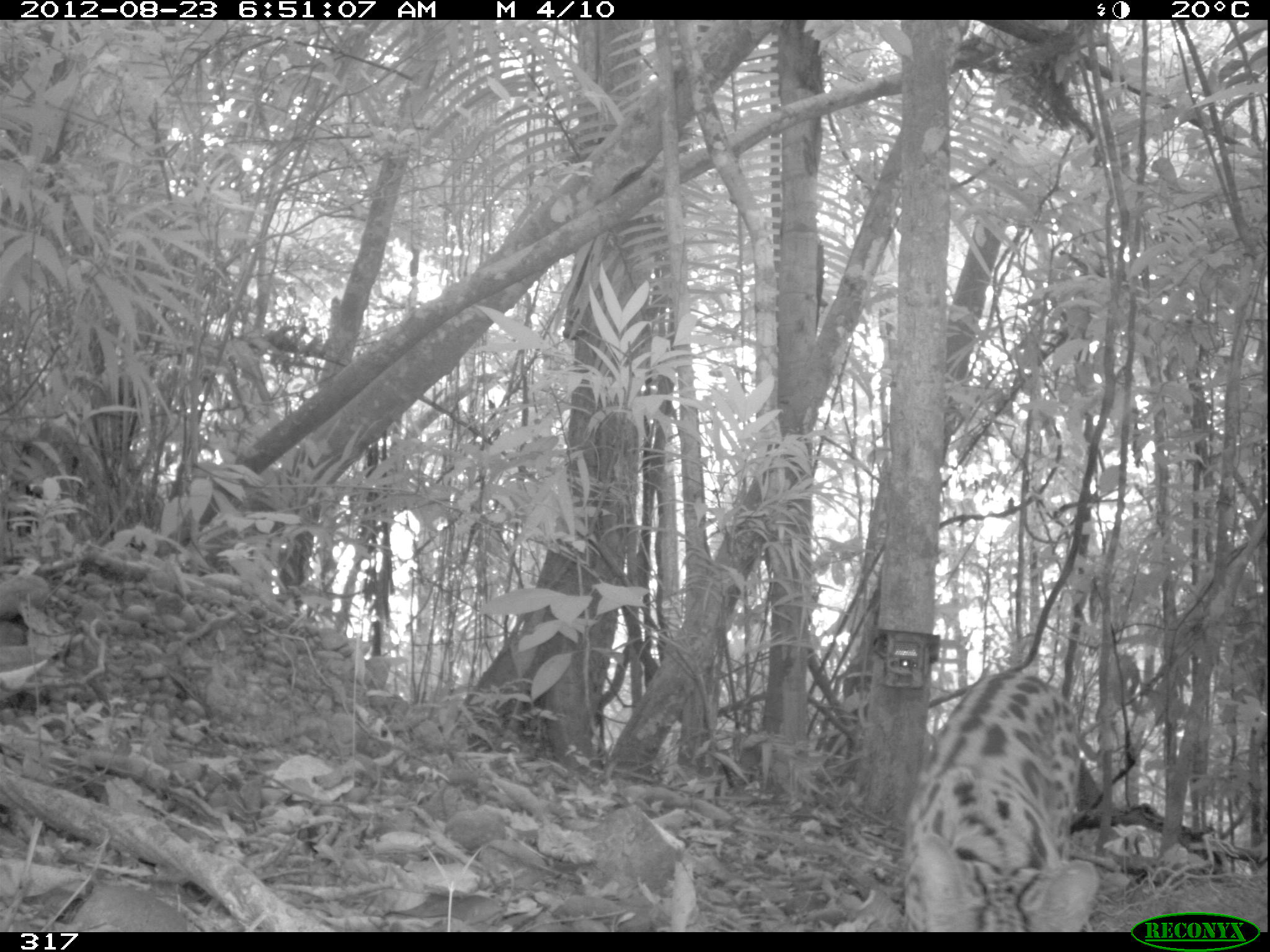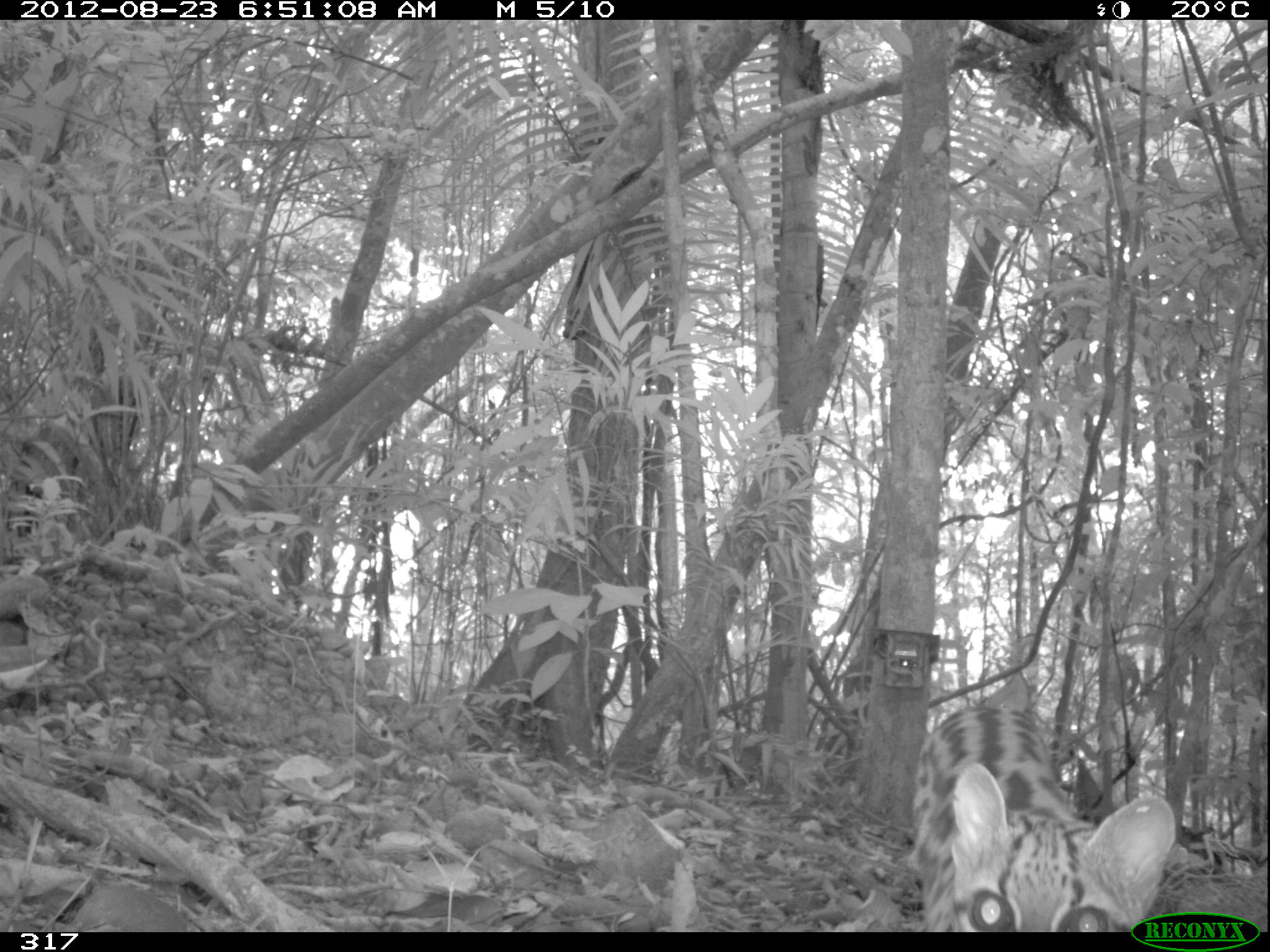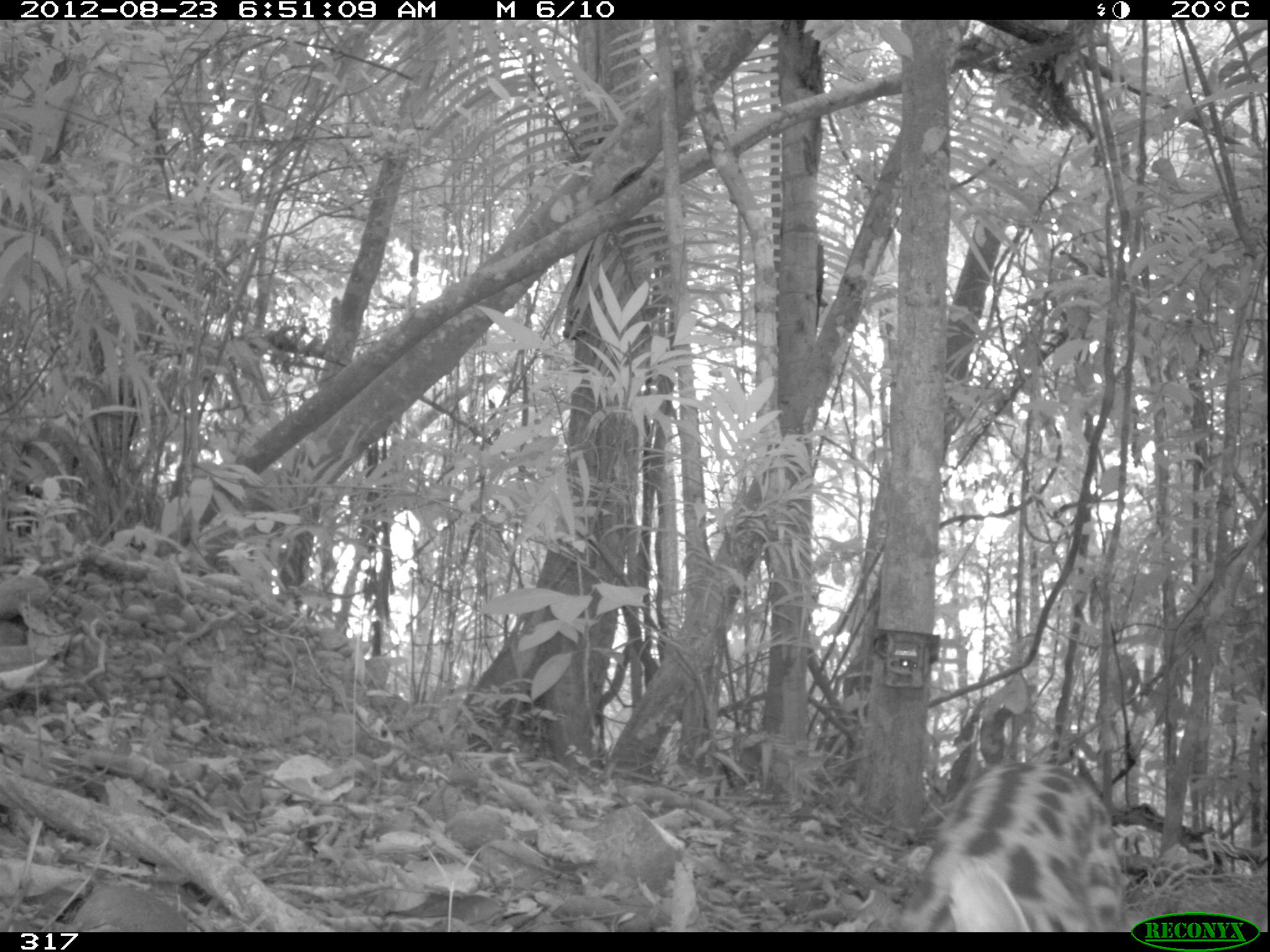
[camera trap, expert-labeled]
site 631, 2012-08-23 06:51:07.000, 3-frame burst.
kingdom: Animalia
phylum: Chordata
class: Mammalia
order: Carnivora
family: Felidae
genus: Leopardus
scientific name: Leopardus wiedii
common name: margay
Leopardus wiedii (margay).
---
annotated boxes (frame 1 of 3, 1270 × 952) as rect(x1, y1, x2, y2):
leopardus wiedii: rect(901, 669, 1101, 931)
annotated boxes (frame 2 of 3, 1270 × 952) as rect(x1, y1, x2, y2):
leopardus wiedii: rect(911, 702, 1175, 931)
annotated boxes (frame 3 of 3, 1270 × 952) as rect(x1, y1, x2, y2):
leopardus wiedii: rect(894, 758, 1125, 931)